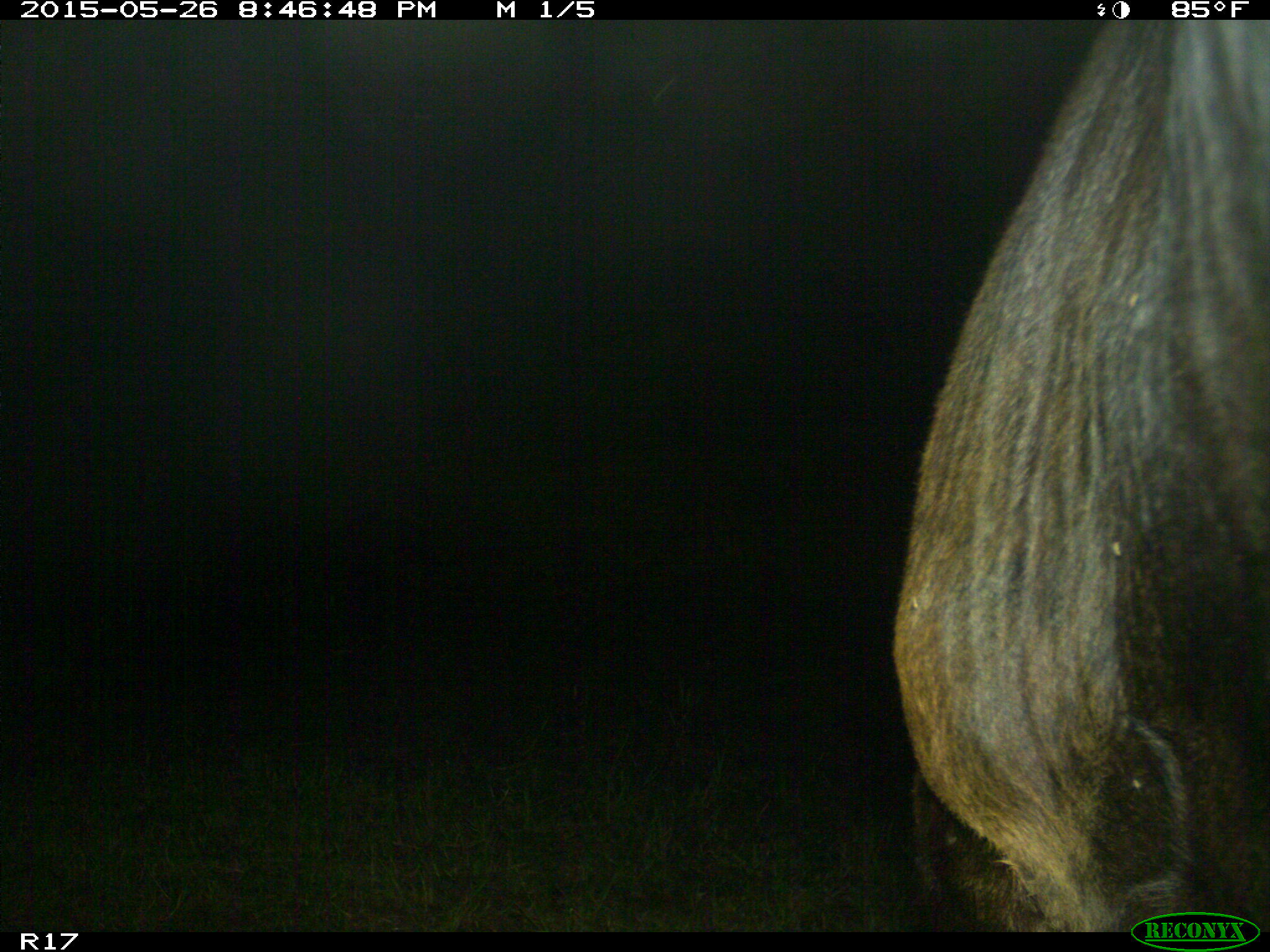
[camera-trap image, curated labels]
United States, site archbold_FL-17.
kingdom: Animalia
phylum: Chordata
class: Mammalia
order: Artiodactyla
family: Bovidae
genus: Bos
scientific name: Bos taurus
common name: domestic cow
Bos taurus (domestic cow).